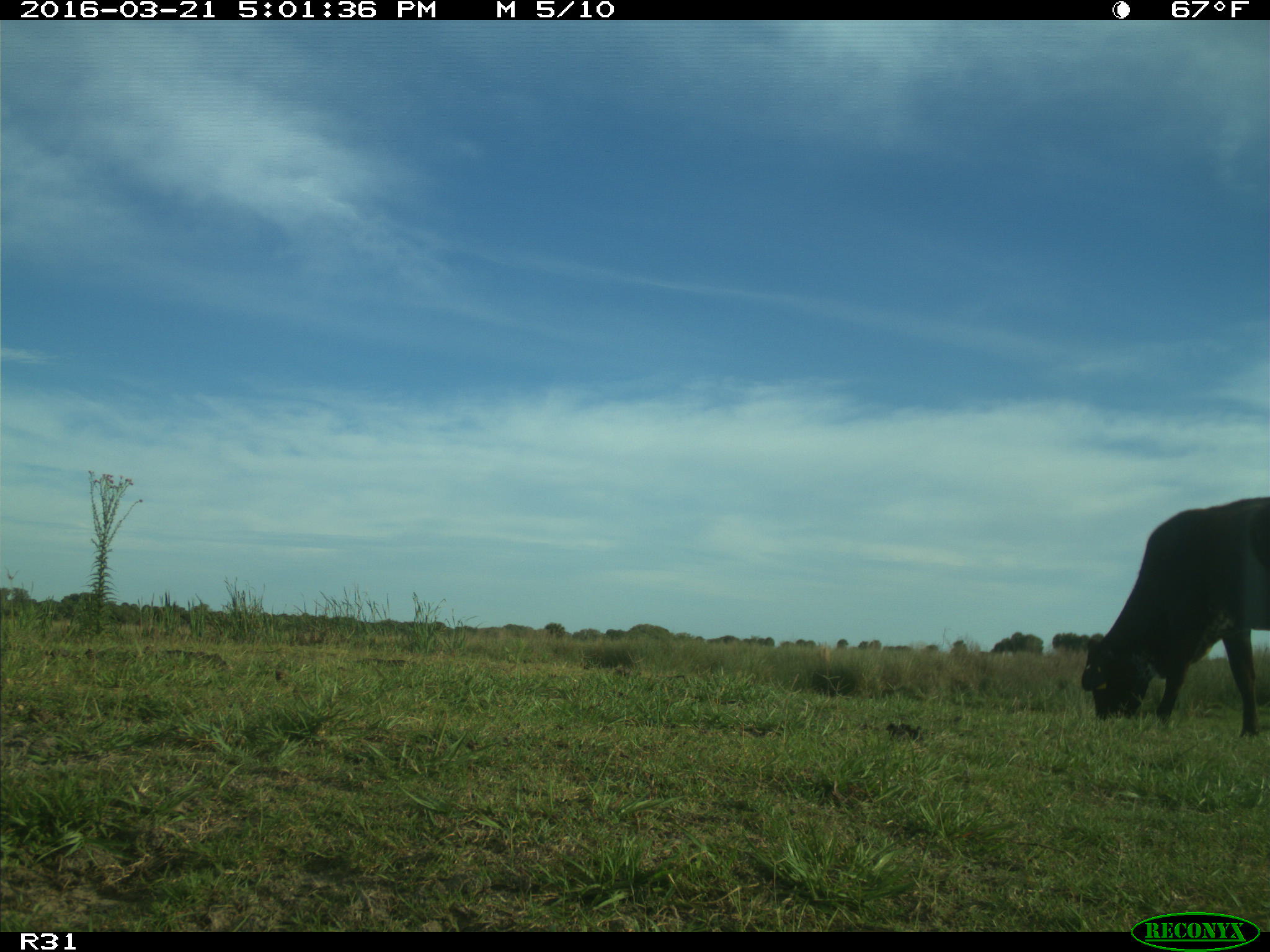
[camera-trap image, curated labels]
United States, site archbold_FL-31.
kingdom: Animalia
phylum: Chordata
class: Mammalia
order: Artiodactyla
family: Bovidae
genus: Bos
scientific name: Bos taurus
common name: domestic cow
Bos taurus (domestic cow).